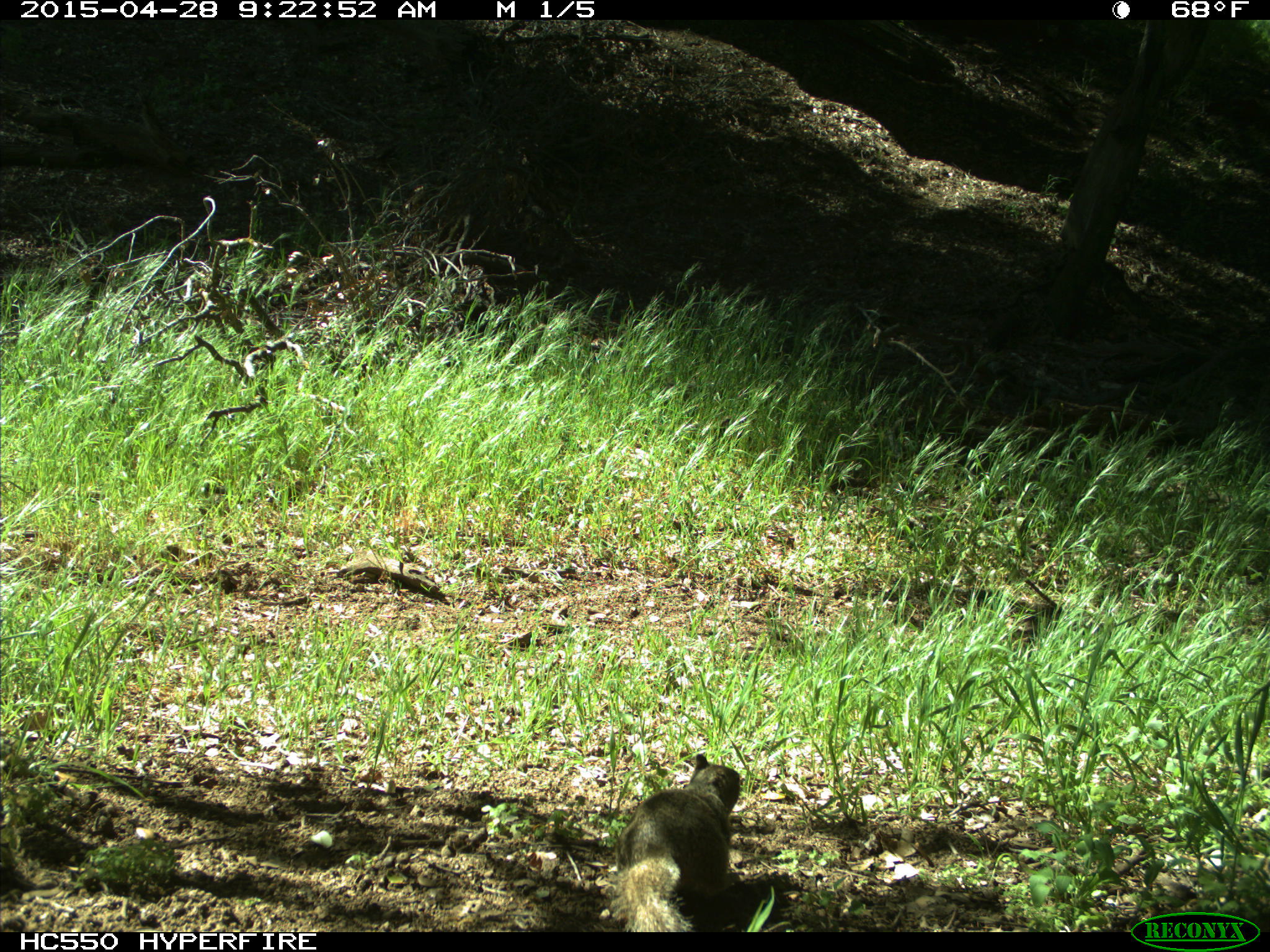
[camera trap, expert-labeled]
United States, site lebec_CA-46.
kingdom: Animalia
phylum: Chordata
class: Mammalia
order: Rodentia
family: Sciuridae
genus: Otospermophilus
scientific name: Otospermophilus beecheyi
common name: california ground squirrel